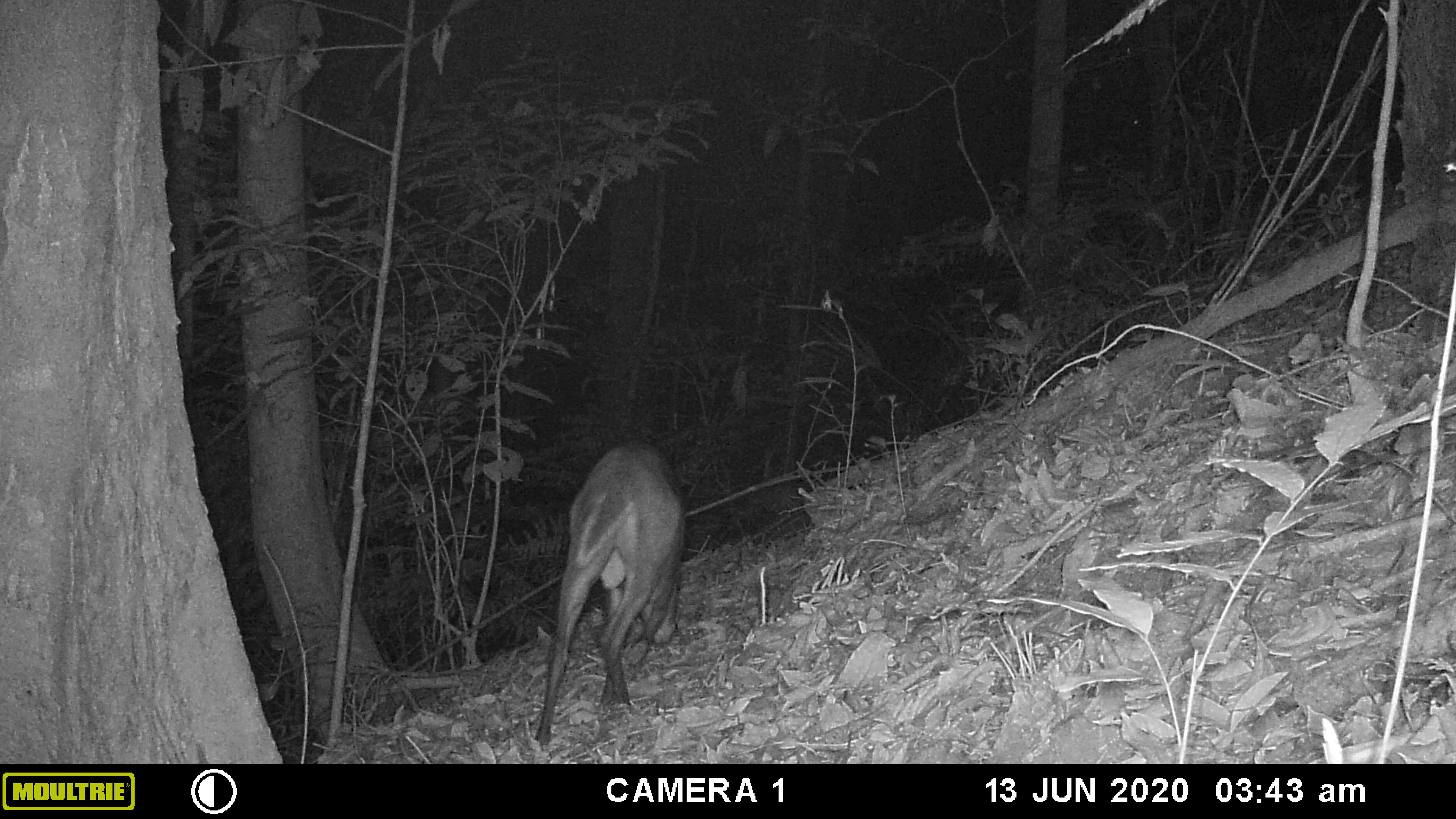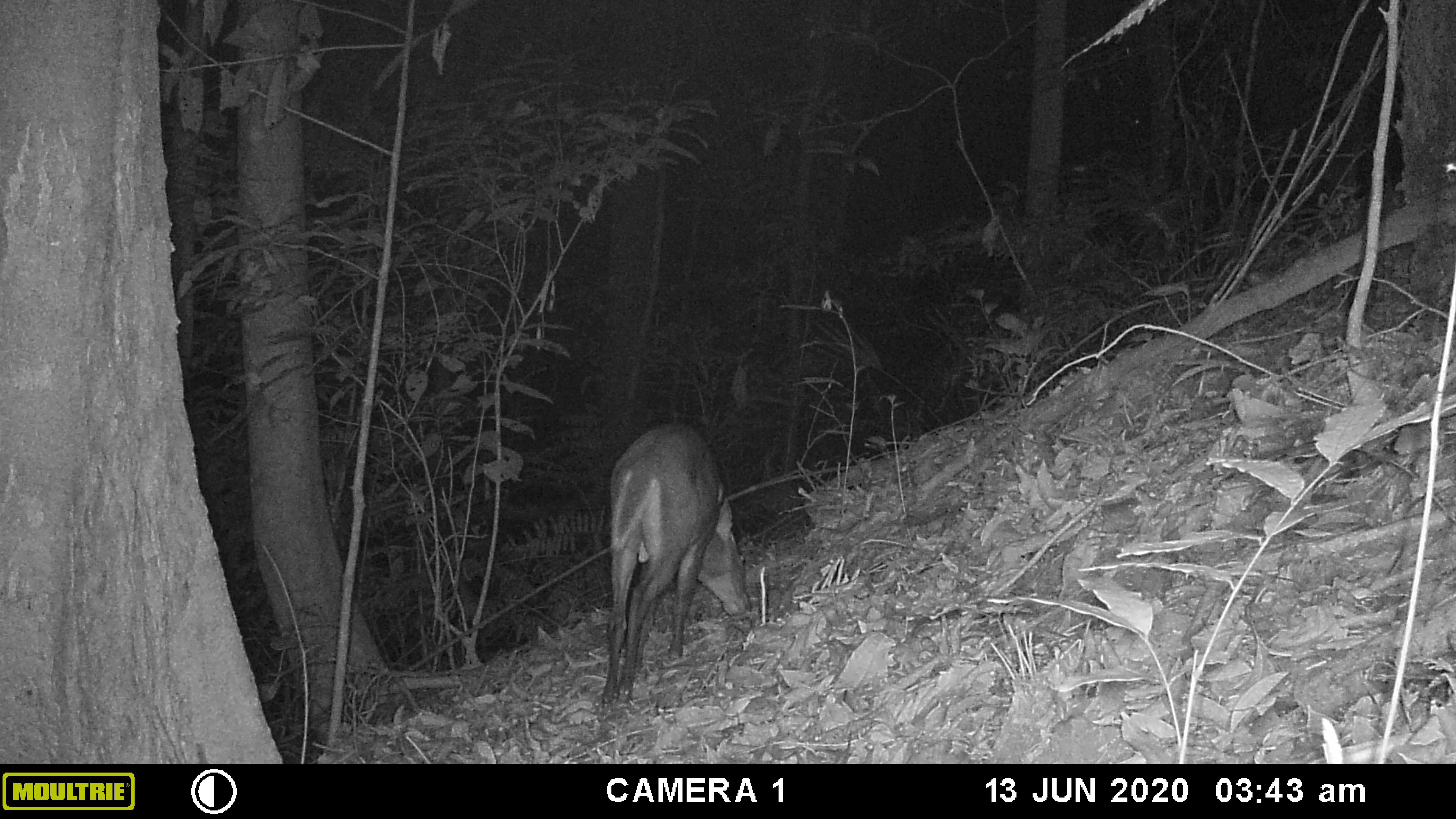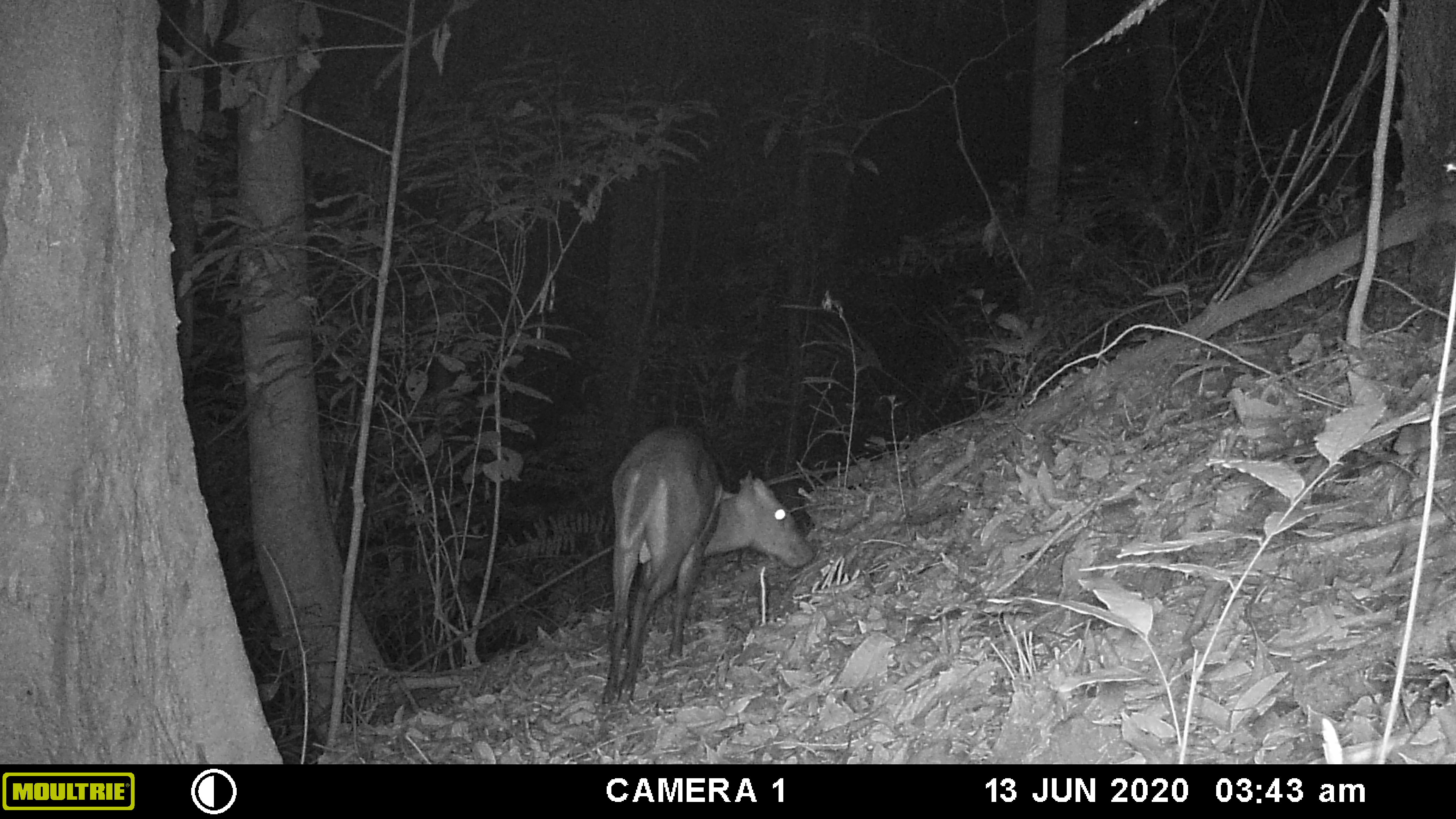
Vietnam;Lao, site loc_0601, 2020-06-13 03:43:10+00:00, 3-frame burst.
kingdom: Animalia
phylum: Chordata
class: Mammalia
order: Artiodactyla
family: Cervidae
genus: Muntiacus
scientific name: Muntiacus rooseveltorum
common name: roosevelt's muntjac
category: roosevelts muntjac group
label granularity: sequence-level